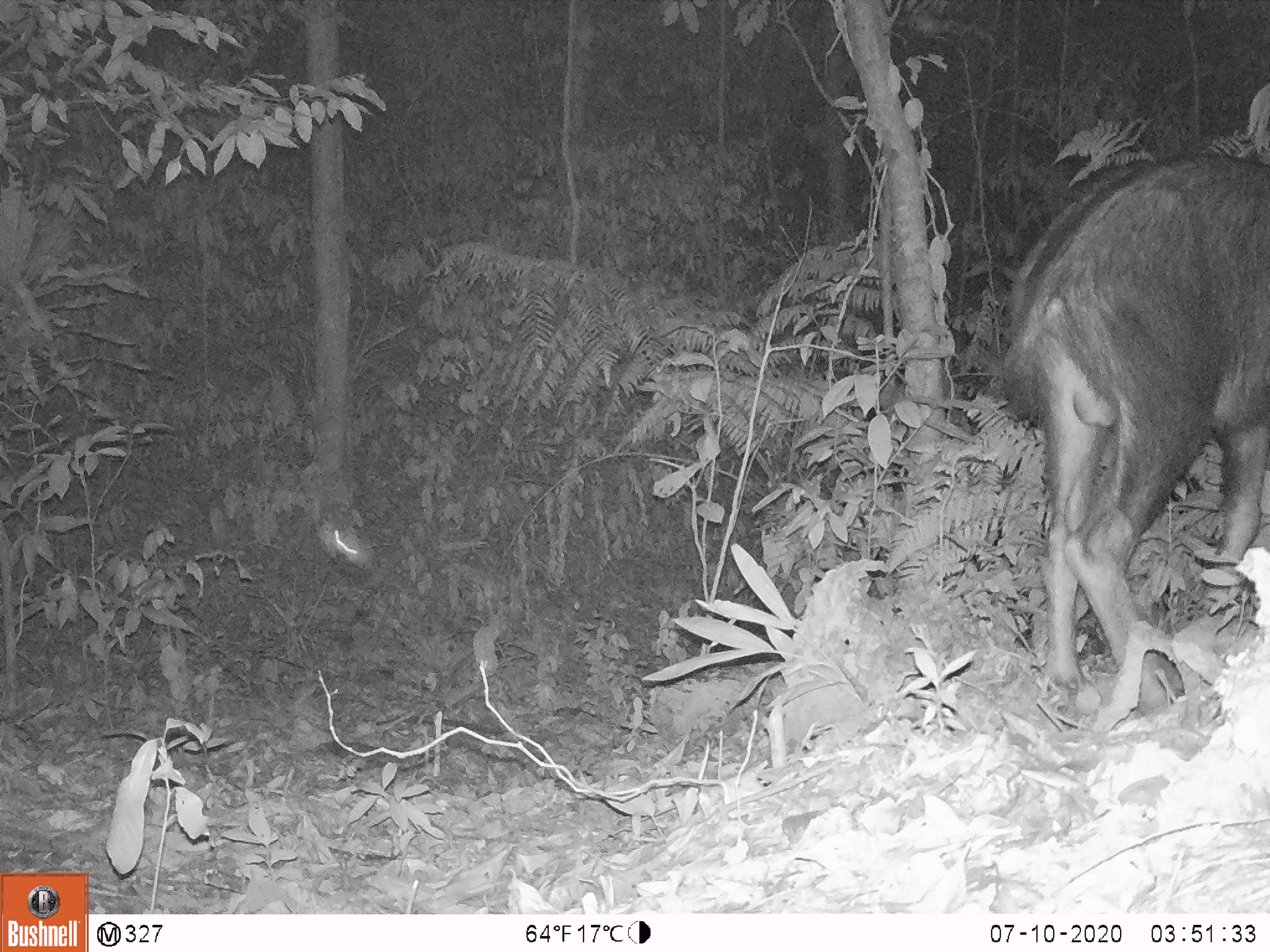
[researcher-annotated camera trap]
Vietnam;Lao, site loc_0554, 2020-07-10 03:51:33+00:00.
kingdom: Animalia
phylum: Chordata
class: Mammalia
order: Artiodactyla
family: Cervidae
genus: Rusa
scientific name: Rusa unicolor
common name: sambar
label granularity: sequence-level